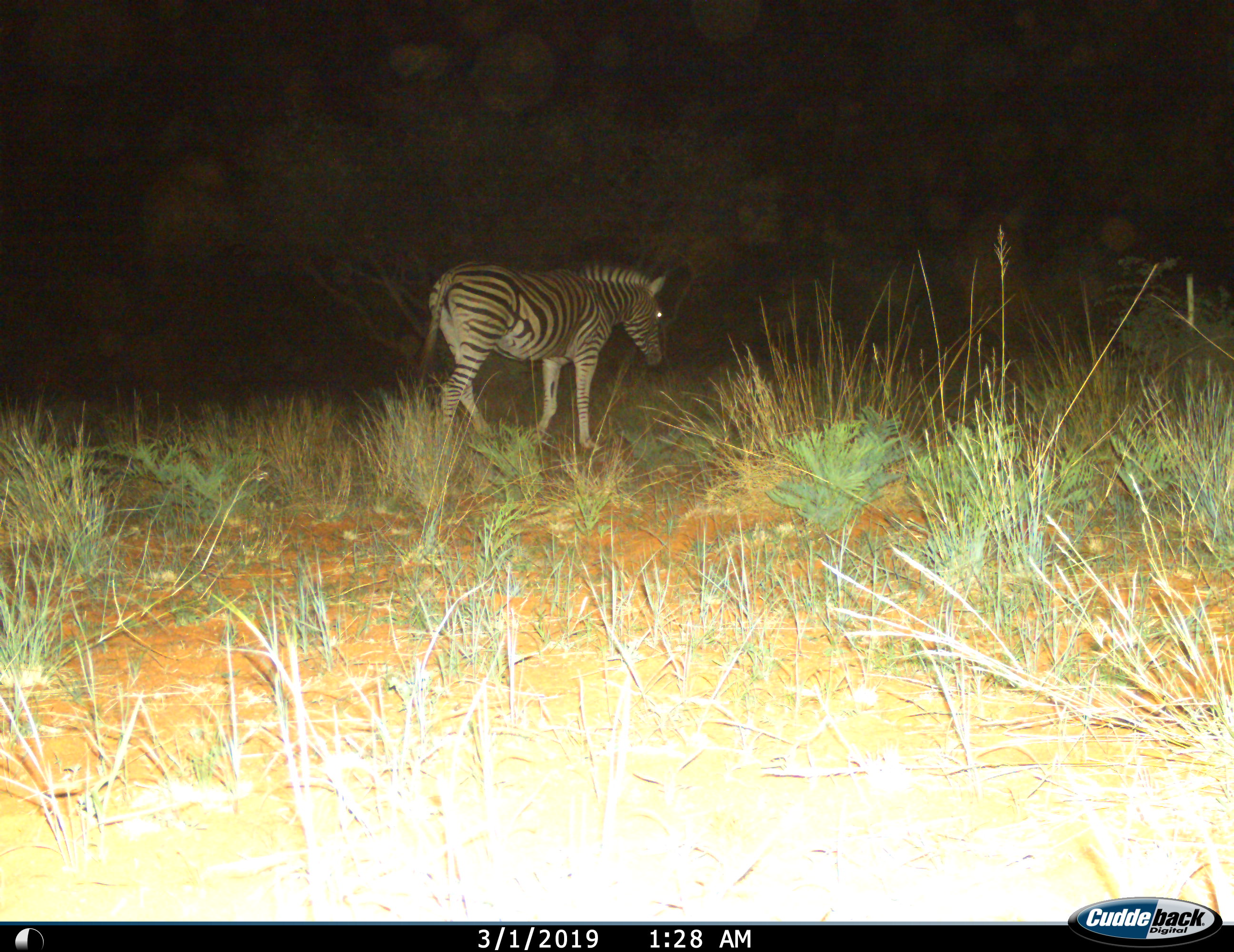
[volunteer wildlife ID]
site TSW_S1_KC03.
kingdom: Animalia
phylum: Chordata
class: Mammalia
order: Perissodactyla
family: Equidae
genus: Equus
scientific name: Equus quagga burchellii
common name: burchell's zebra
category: zebraburchells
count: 1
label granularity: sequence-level